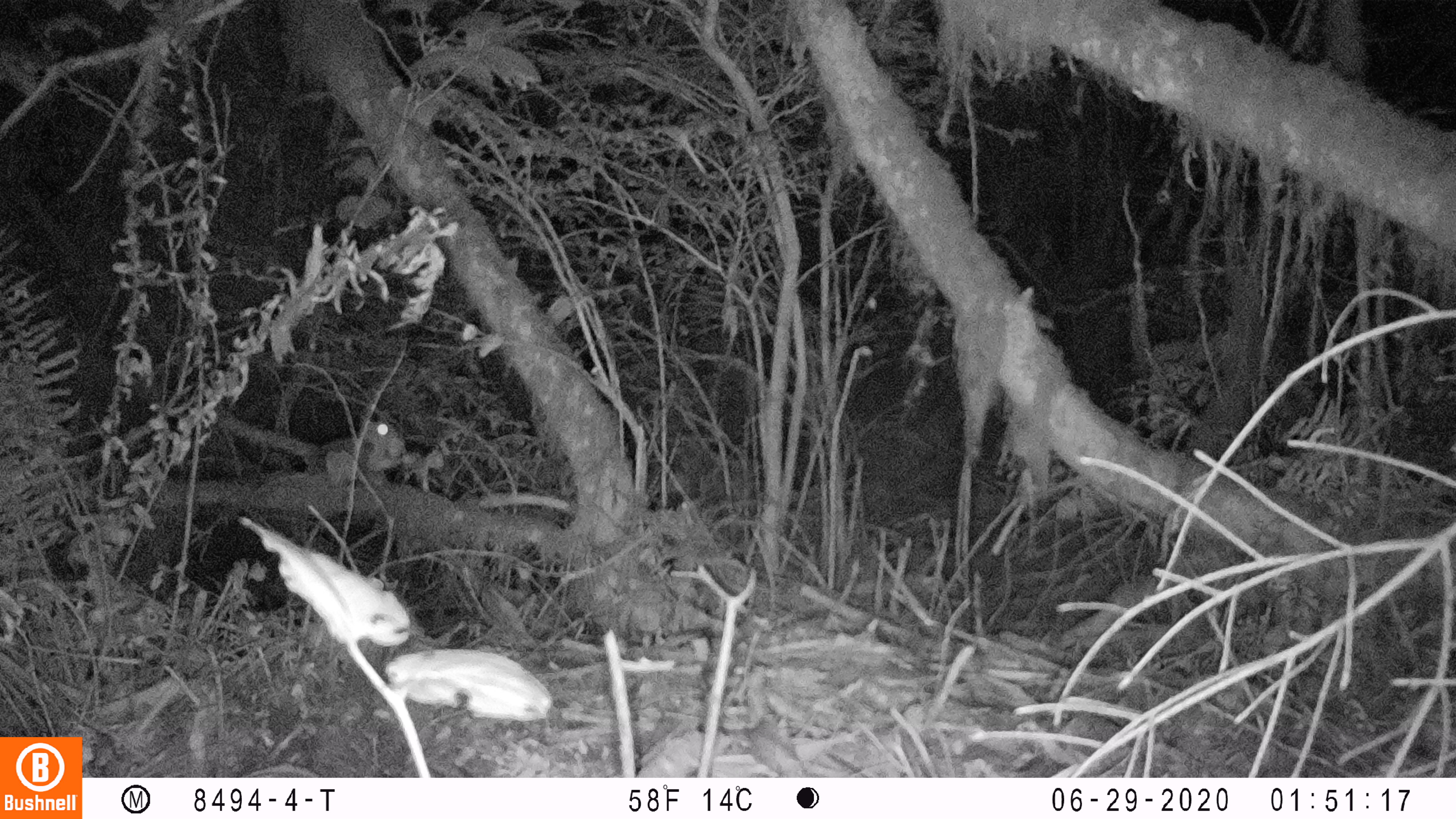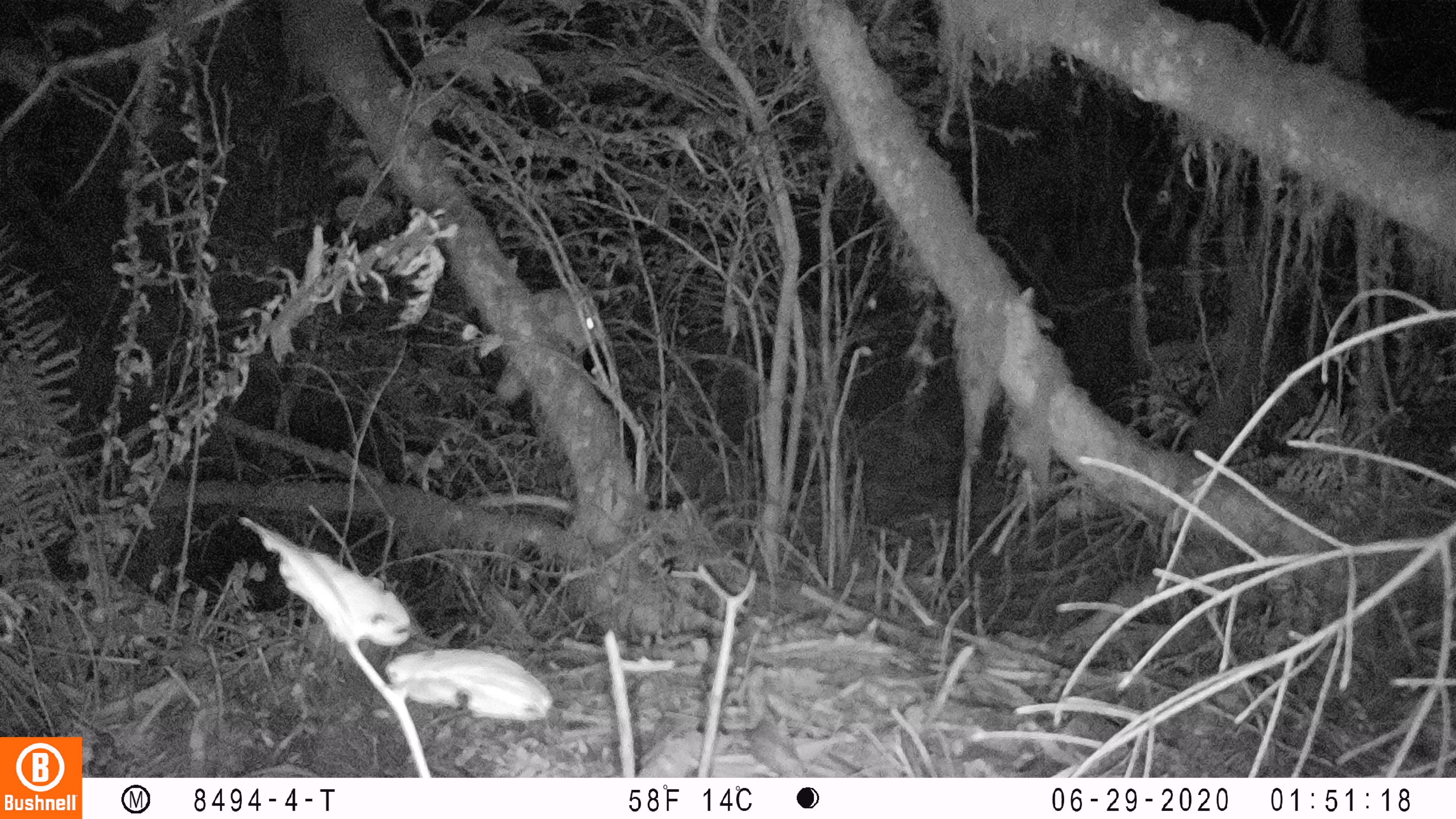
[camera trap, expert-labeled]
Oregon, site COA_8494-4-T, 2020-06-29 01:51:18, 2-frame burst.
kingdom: Animalia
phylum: Chordata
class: Mammalia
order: Rodentia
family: Sciuridae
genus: Glaucomys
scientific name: Glaucomys oregonensis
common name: humboldt's flying squirrel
Humboldt's flying squirrel (Glaucomys oregonensis).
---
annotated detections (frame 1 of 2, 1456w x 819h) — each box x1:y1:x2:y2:
humboldt's flying squirrel: 212:406:425:497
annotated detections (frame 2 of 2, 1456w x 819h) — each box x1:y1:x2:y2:
humboldt's flying squirrel: 526:276:612:379